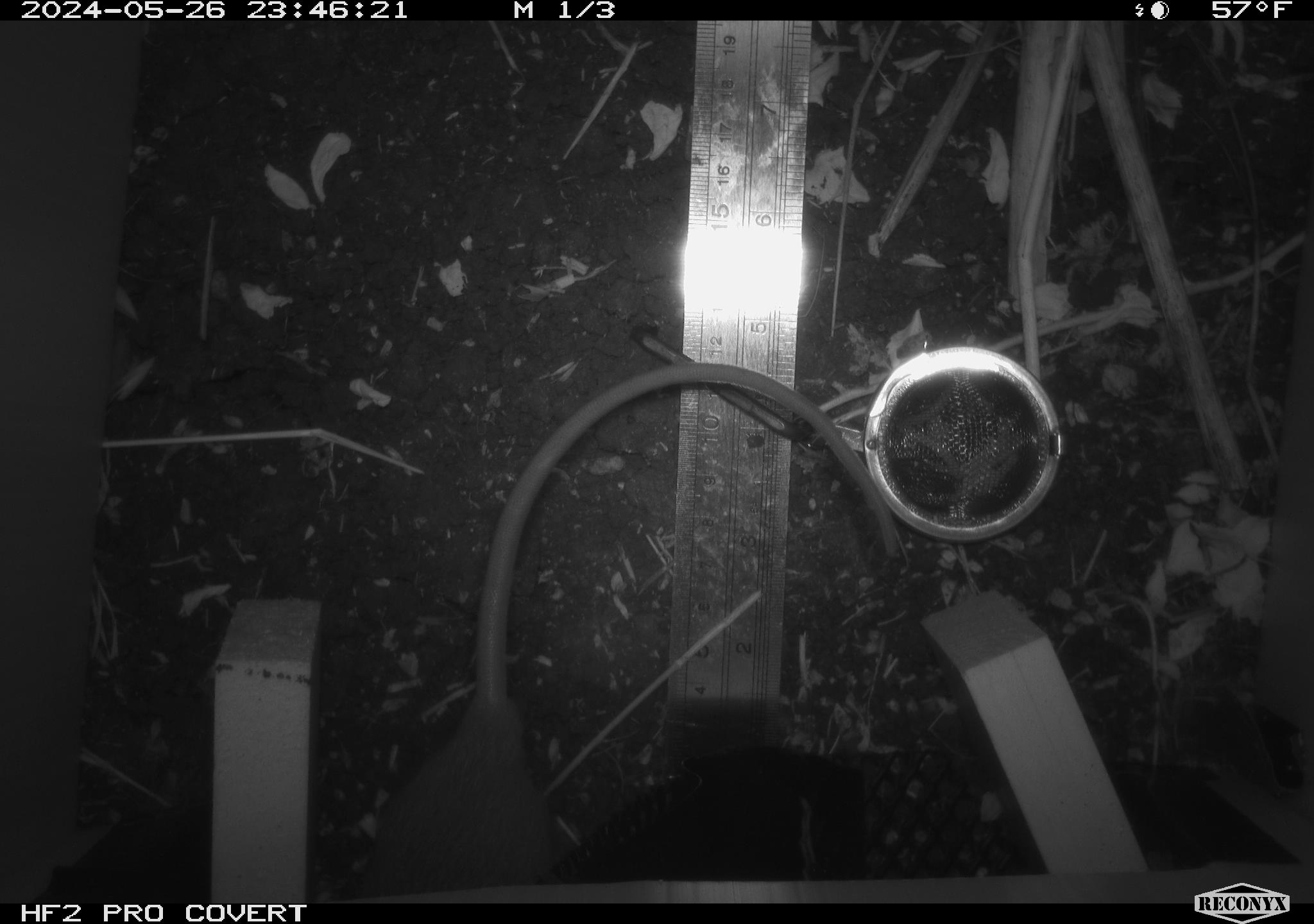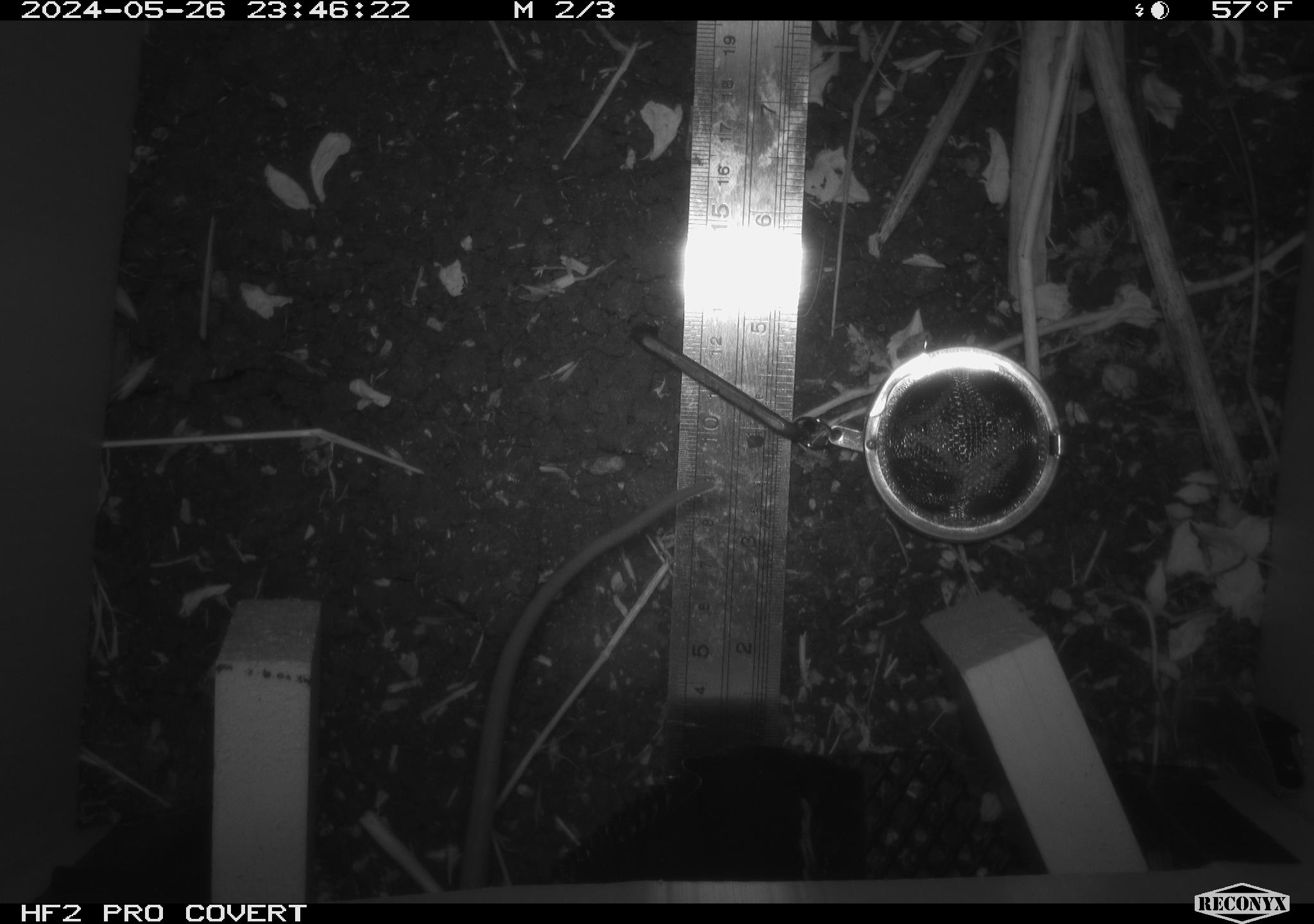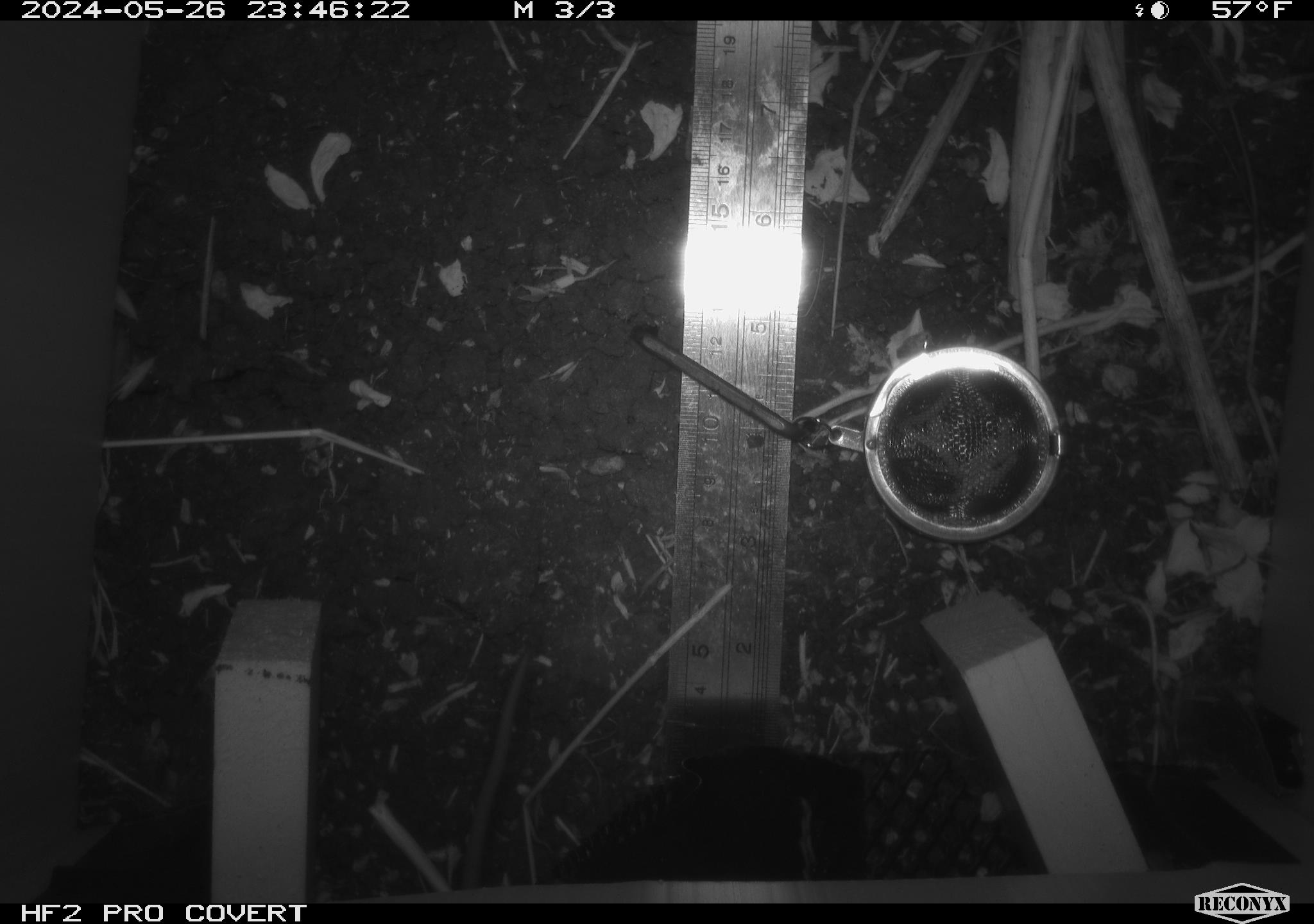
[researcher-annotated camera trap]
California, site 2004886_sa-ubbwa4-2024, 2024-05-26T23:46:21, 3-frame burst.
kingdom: Animalia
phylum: Chordata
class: Mammalia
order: Rodentia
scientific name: Rodentia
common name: woodrat or rat or mouse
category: woodrat or rat or mouse species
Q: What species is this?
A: Woodrat or rat or mouse species (woodrat or rat or mouse) (Rodentia).